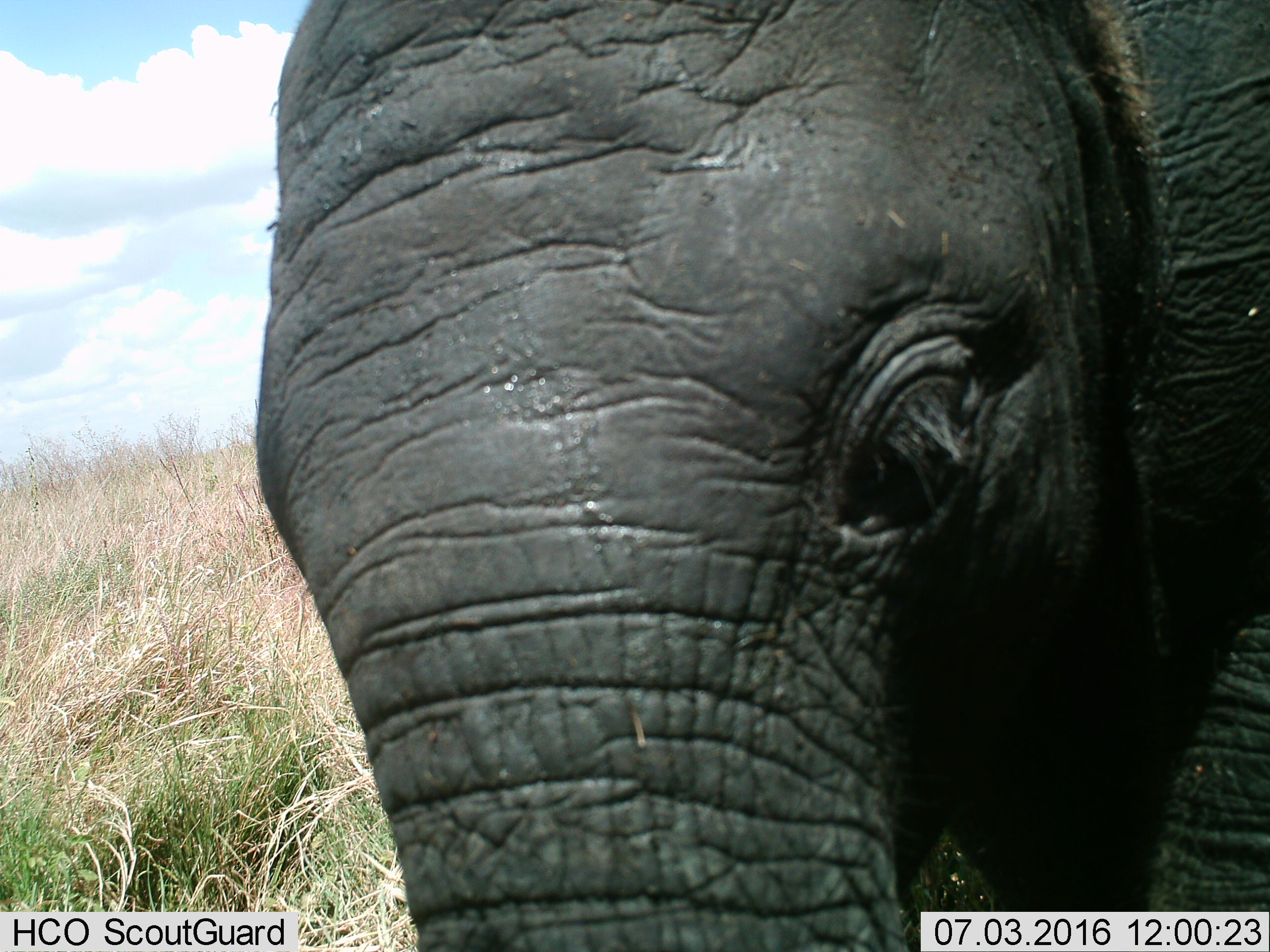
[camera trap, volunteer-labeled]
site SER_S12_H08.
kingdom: Animalia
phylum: Chordata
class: Mammalia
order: Proboscidea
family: Elephantidae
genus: Loxodonta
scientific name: Loxodonta africana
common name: african bush elephant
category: elephant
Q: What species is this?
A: Elephant (african bush elephant) (Loxodonta africana).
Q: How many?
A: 1.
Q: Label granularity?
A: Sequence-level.